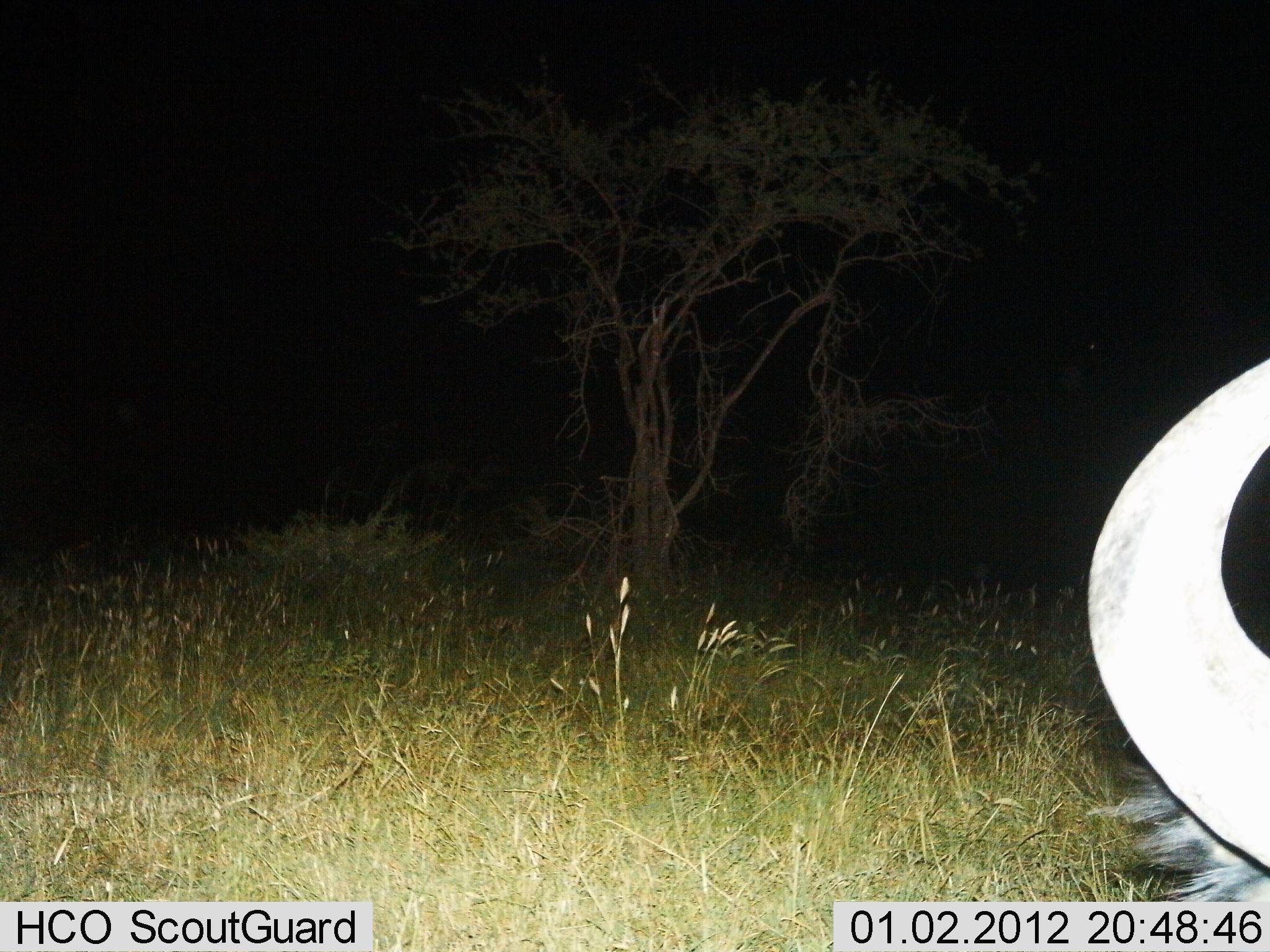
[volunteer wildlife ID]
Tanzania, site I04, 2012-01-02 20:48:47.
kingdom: Animalia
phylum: Chordata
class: Mammalia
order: Artiodactyla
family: Bovidae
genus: Connochaetes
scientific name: Connochaetes taurinus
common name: blue wildebeest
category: wildebeest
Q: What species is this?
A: Wildebeest (blue wildebeest) (Connochaetes taurinus).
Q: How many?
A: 1.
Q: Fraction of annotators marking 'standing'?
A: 76%.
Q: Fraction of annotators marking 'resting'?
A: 24%.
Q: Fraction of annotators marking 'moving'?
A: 0%.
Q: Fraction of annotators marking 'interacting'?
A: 0%.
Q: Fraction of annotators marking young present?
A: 0%.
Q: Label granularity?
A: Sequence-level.